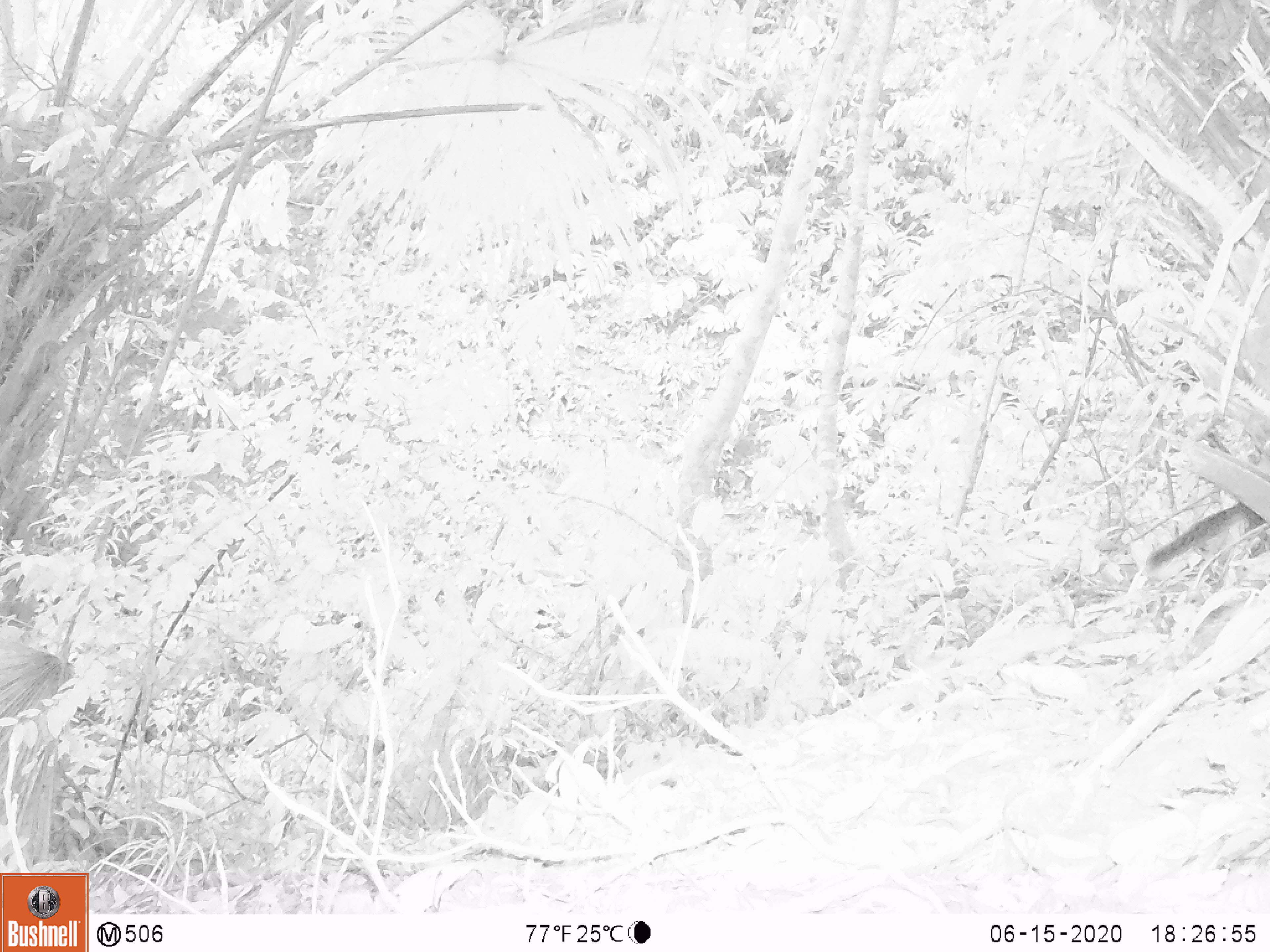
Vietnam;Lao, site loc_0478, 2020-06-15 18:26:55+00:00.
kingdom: Animalia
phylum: Chordata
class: Mammalia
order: Rodentia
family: Sciuridae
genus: Sciurus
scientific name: Sciurus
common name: squirrel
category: unidentified squirrel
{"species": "unidentified squirrel (squirrel) (Sciurus)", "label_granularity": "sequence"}